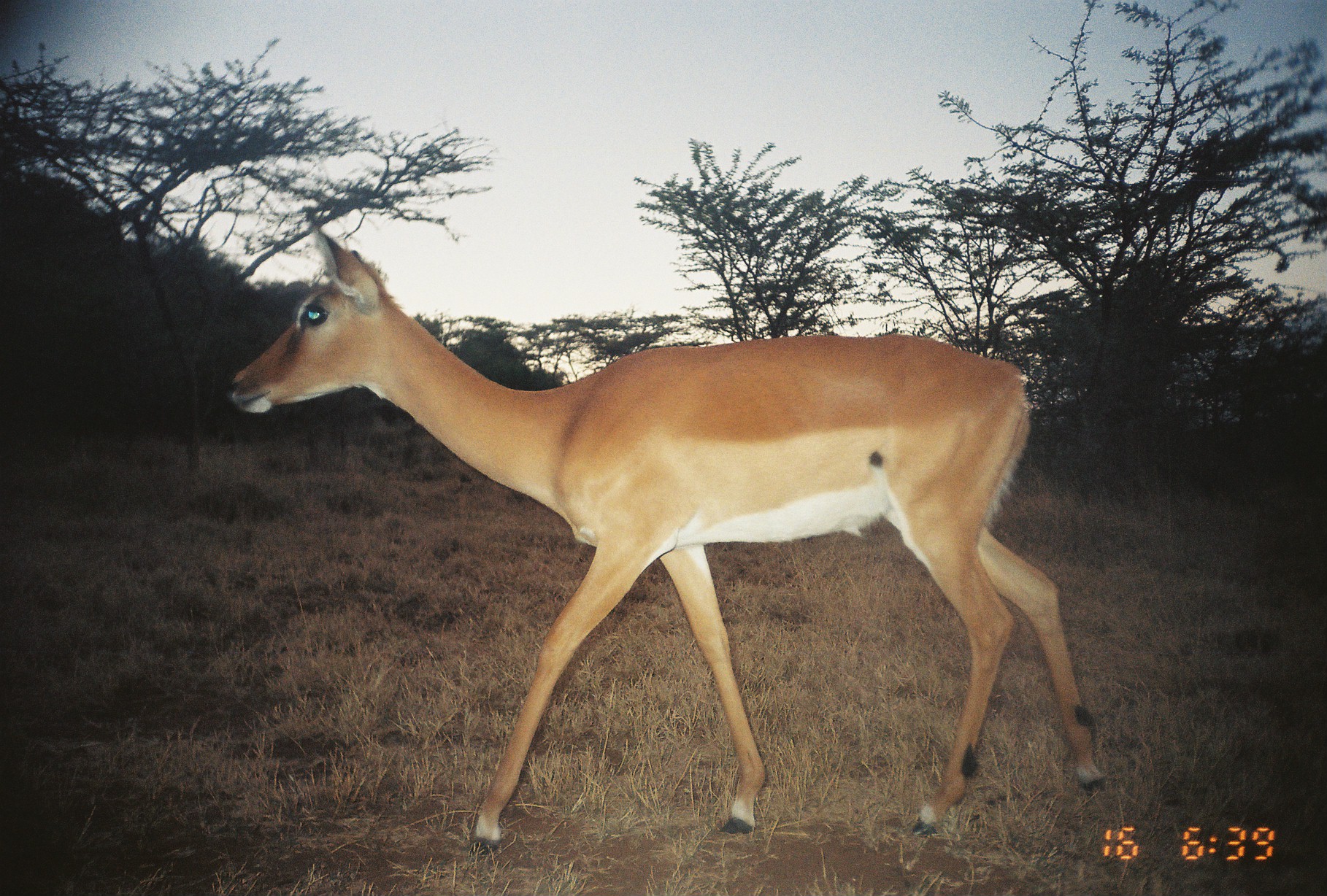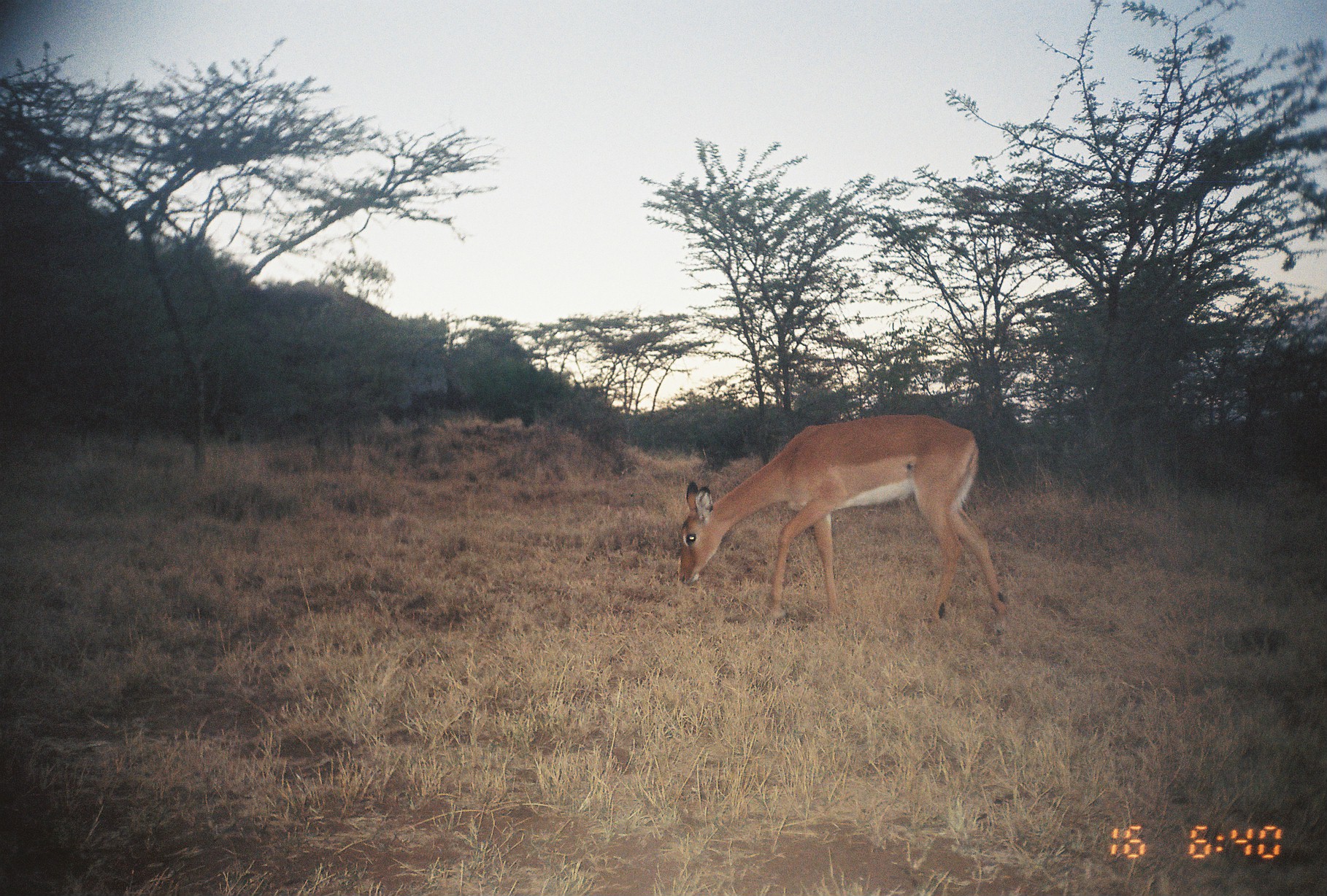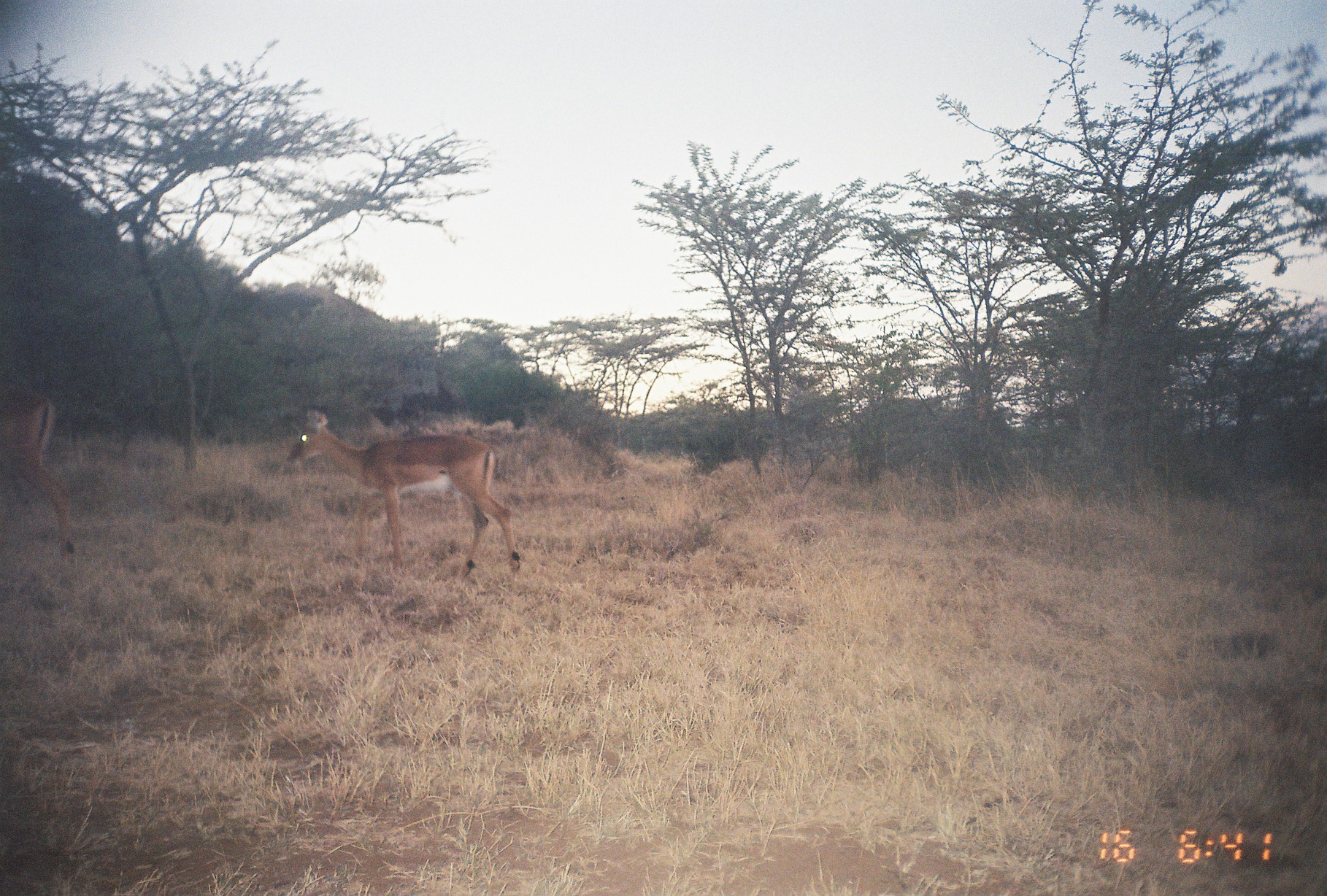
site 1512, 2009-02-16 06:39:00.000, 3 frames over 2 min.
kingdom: Animalia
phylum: Chordata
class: Mammalia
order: Artiodactyla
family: Bovidae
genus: Aepyceros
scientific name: Aepyceros melampus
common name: impala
Aepyceros melampus (impala), count 1.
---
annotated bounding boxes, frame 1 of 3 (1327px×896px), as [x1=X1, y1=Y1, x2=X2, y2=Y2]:
aepyceros melampus: [x1=225, y1=227, x2=1107, y2=856]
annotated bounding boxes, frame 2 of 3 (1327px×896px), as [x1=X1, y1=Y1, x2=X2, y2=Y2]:
aepyceros melampus: [x1=678, y1=413, x2=1008, y2=636]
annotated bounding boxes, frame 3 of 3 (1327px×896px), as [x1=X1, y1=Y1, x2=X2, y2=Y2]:
aepyceros melampus: [x1=285, y1=409, x2=520, y2=582]; [x1=0, y1=381, x2=76, y2=560]